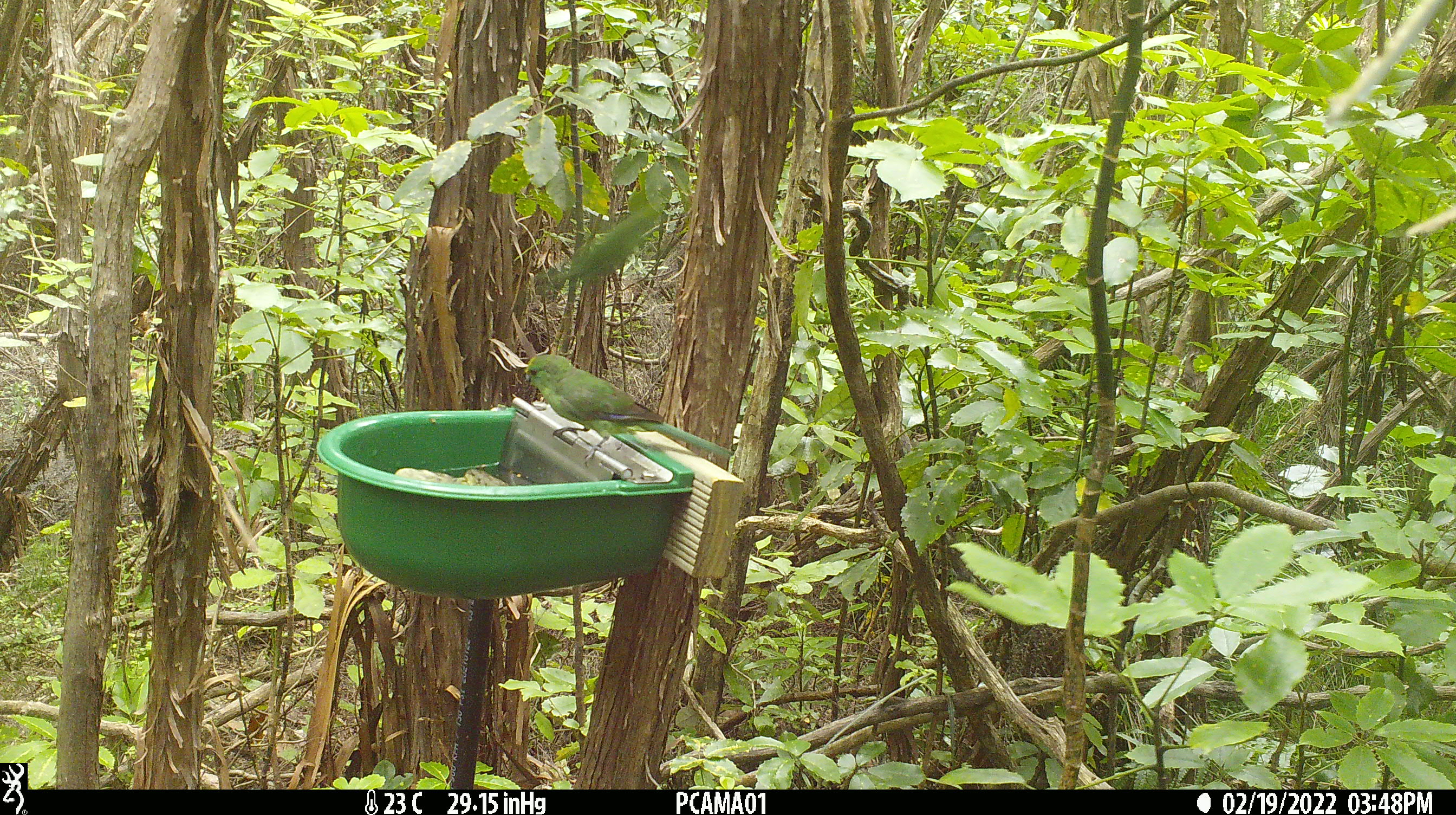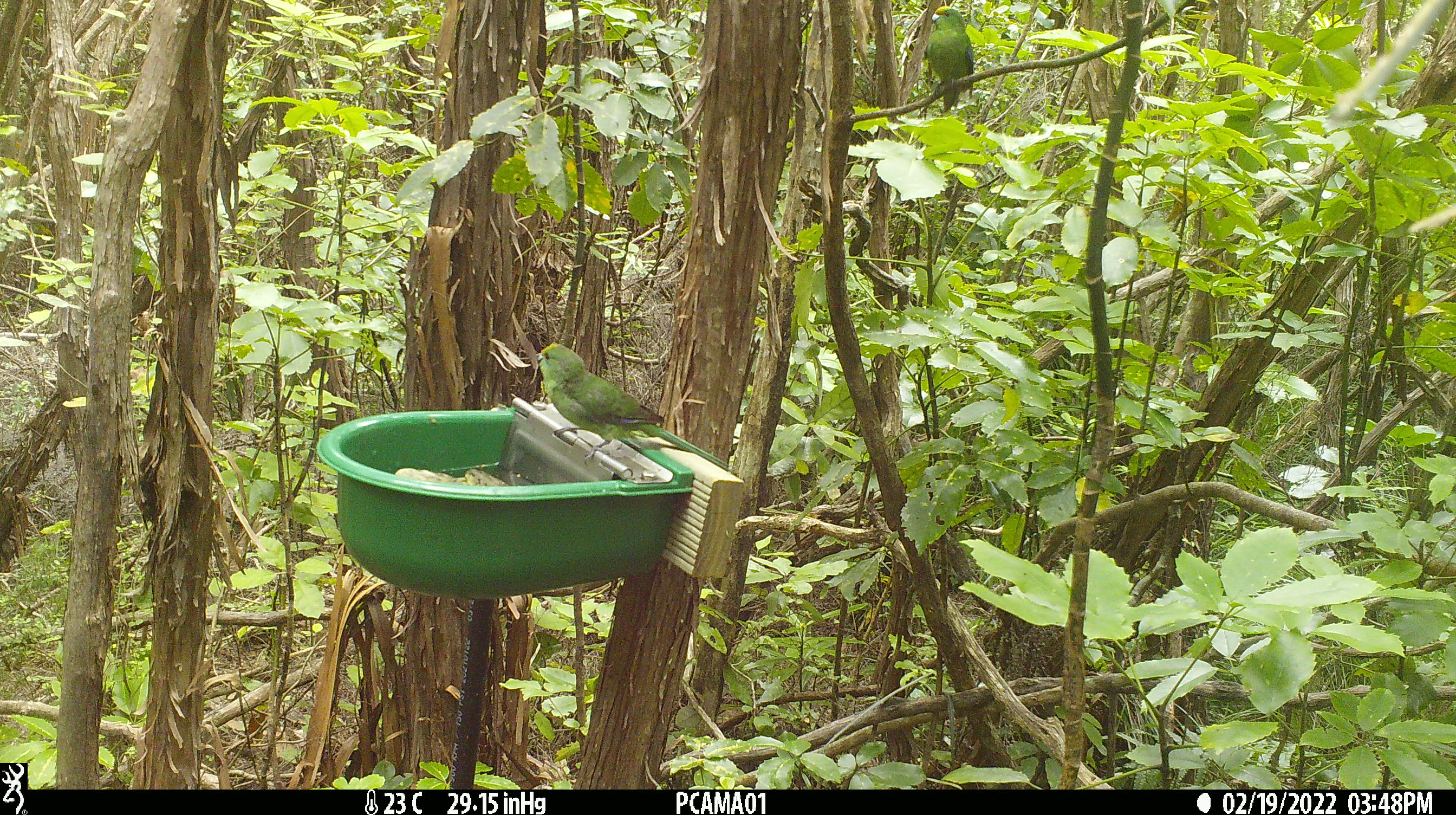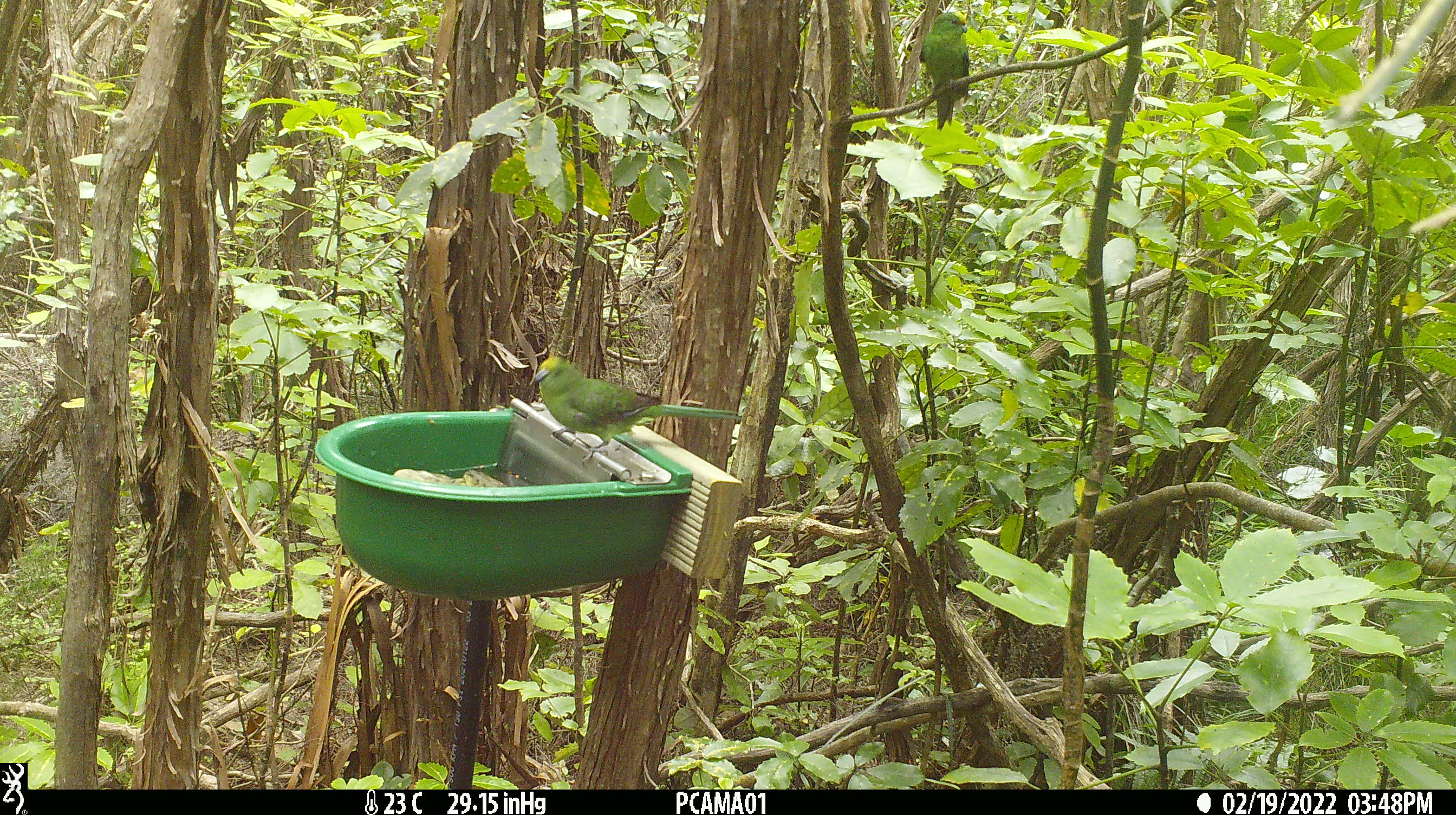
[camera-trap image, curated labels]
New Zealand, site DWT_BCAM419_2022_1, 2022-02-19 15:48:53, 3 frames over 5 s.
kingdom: Animalia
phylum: Chordata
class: Aves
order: Psittaciformes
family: Psittaculidae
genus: Cyanoramphus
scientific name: Cyanoramphus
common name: parakeet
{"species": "parakeet (Cyanoramphus)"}